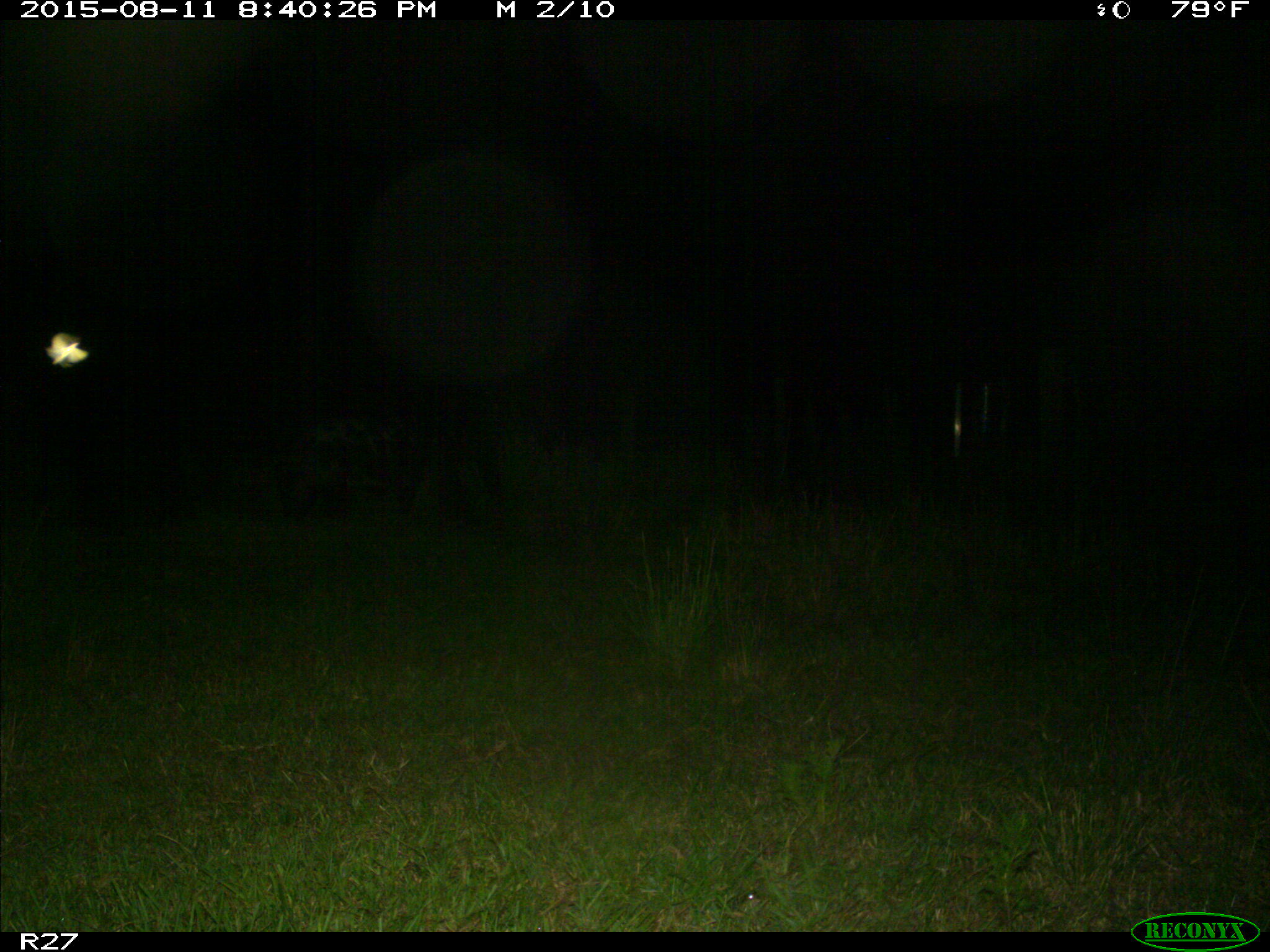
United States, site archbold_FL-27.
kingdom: Animalia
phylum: Chordata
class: Mammalia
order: Artiodactyla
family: Suidae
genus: Sus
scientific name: Sus scrofa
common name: wild boar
Sus scrofa (wild boar).